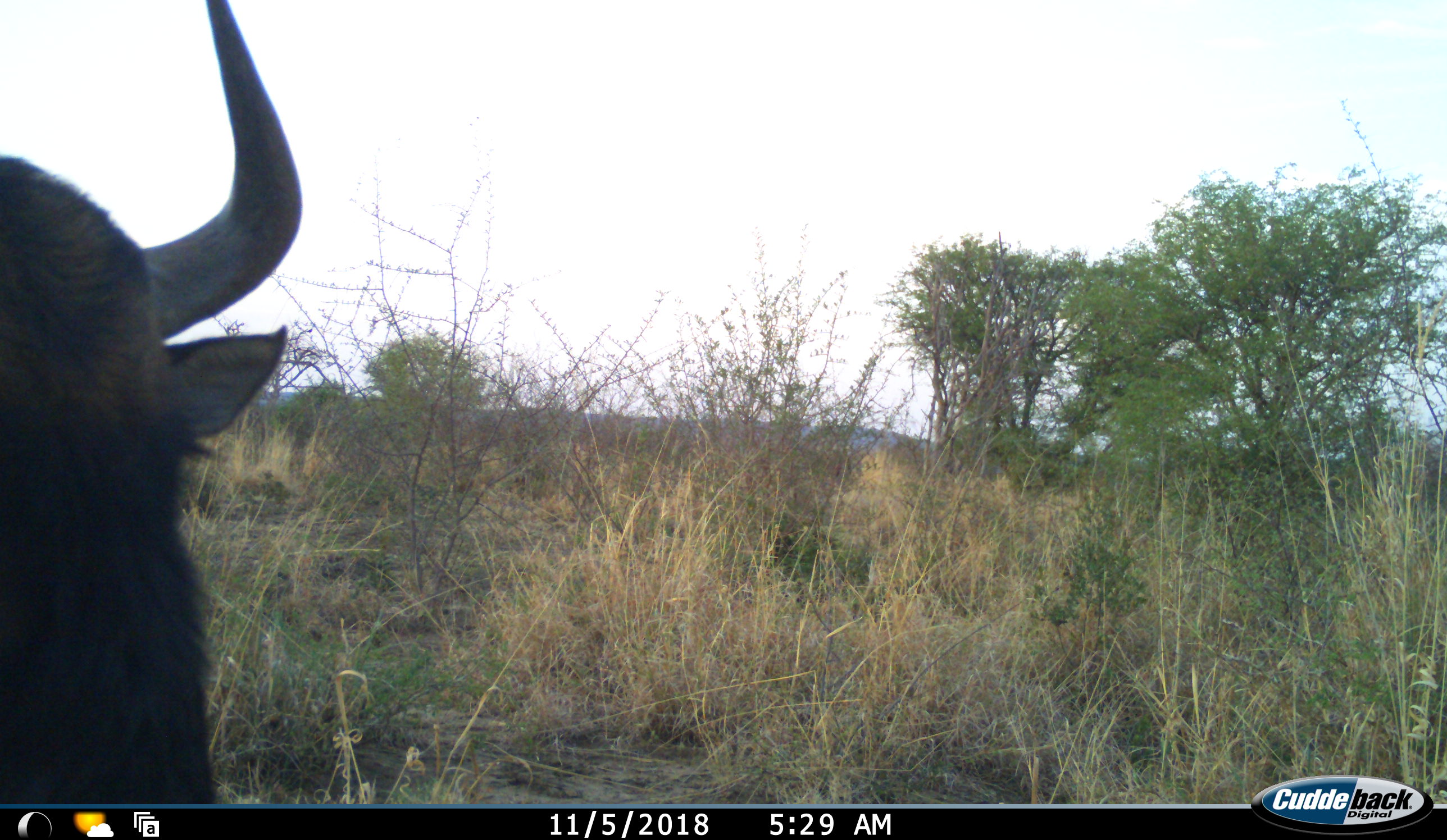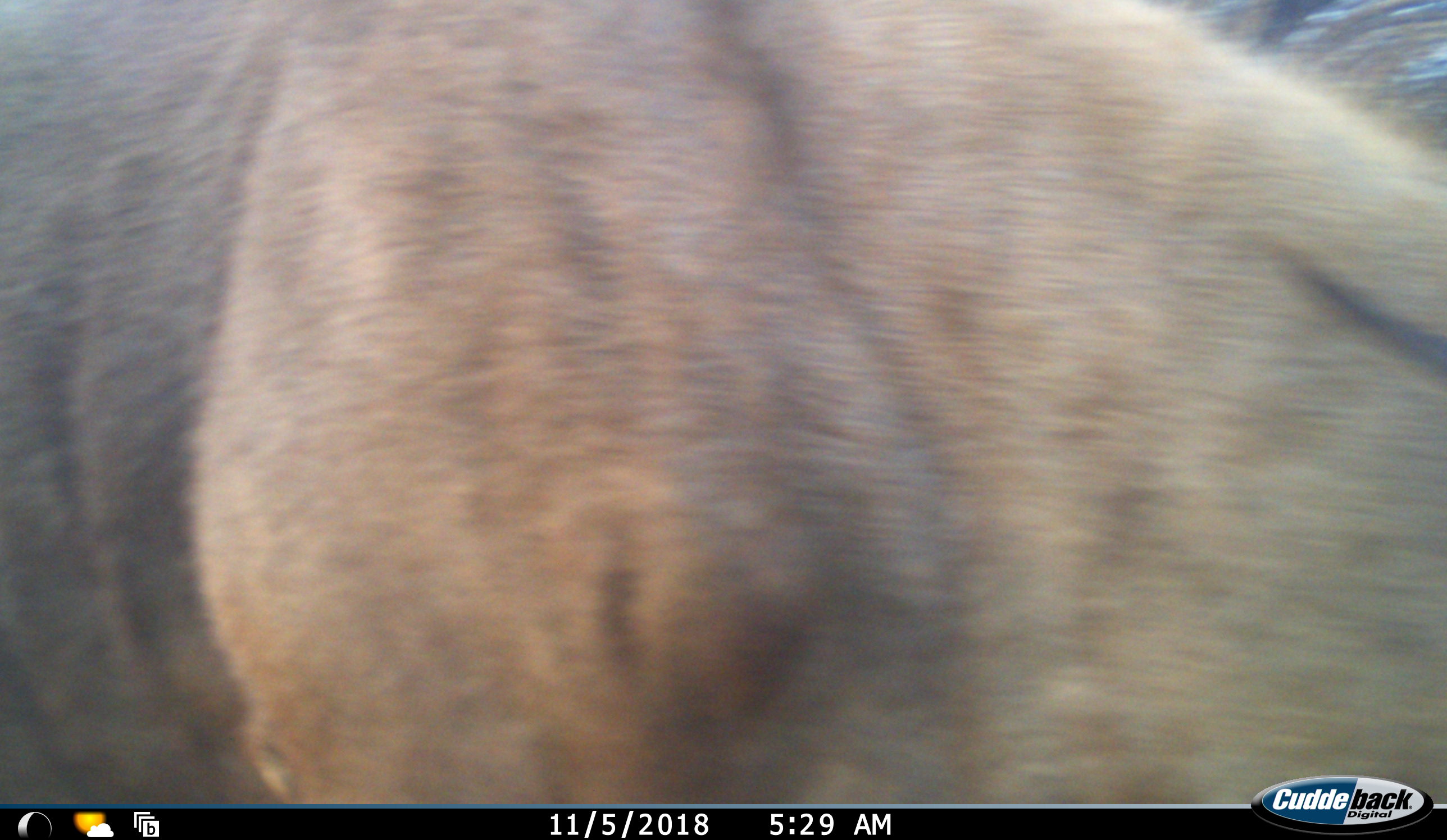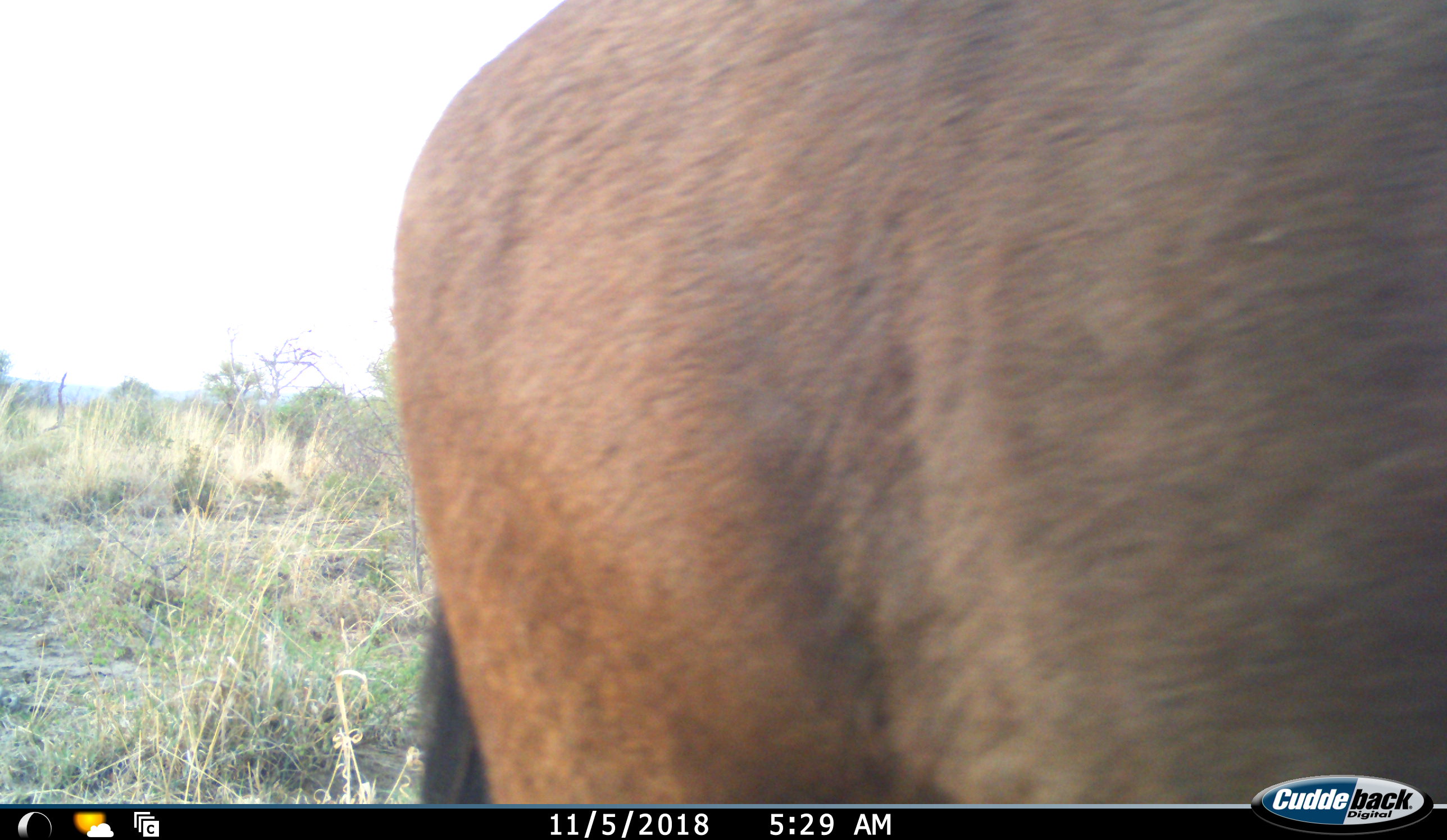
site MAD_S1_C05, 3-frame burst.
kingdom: Animalia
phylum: Chordata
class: Mammalia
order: Artiodactyla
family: Bovidae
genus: Connochaetes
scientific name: Connochaetes taurinus taurinus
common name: blue wildebeest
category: wildebeestblue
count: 1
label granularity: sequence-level